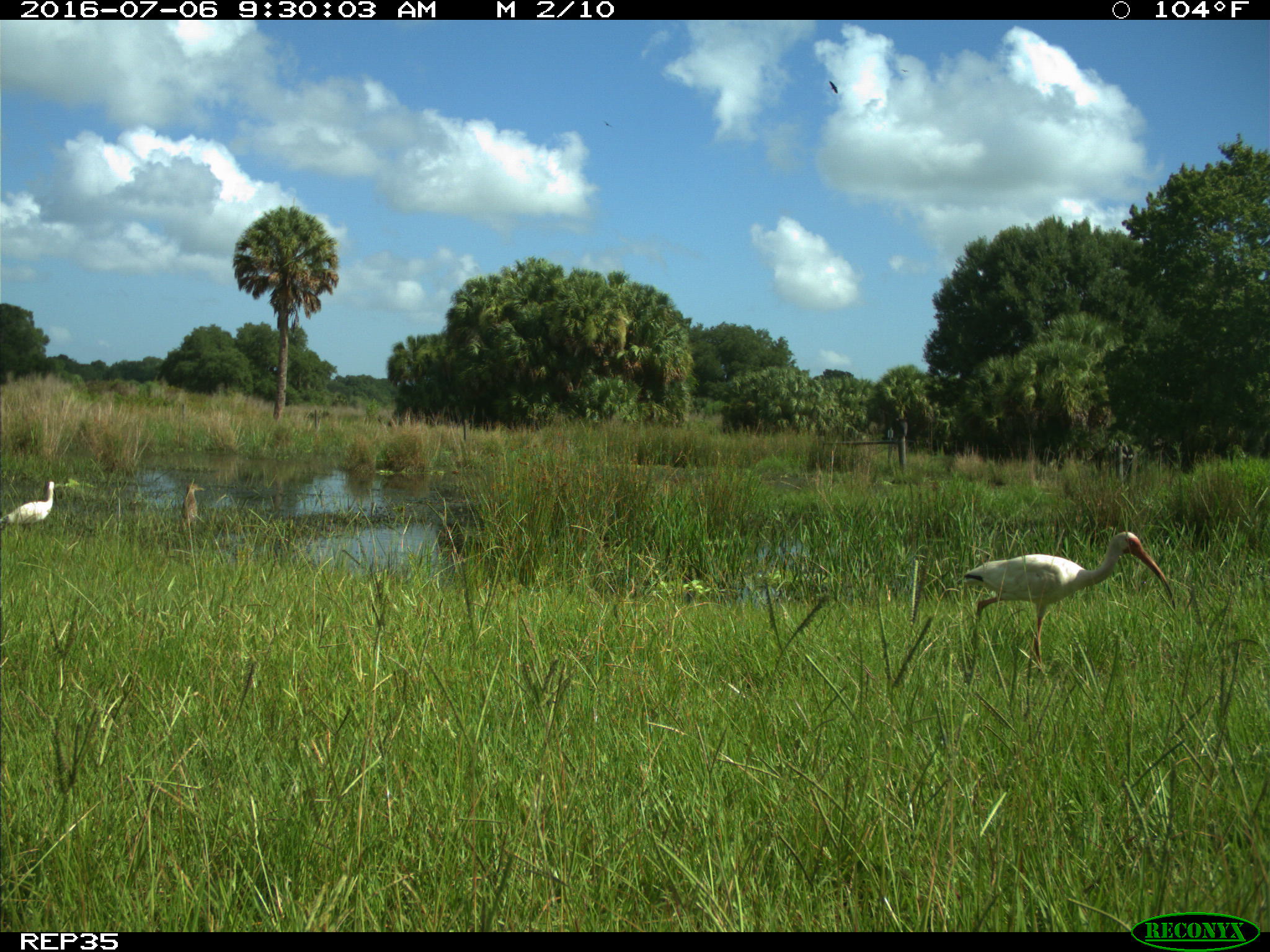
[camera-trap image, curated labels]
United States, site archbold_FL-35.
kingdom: Animalia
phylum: Chordata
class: Aves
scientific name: Aves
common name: birds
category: unidentified bird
Unidentified bird (birds) (Aves).